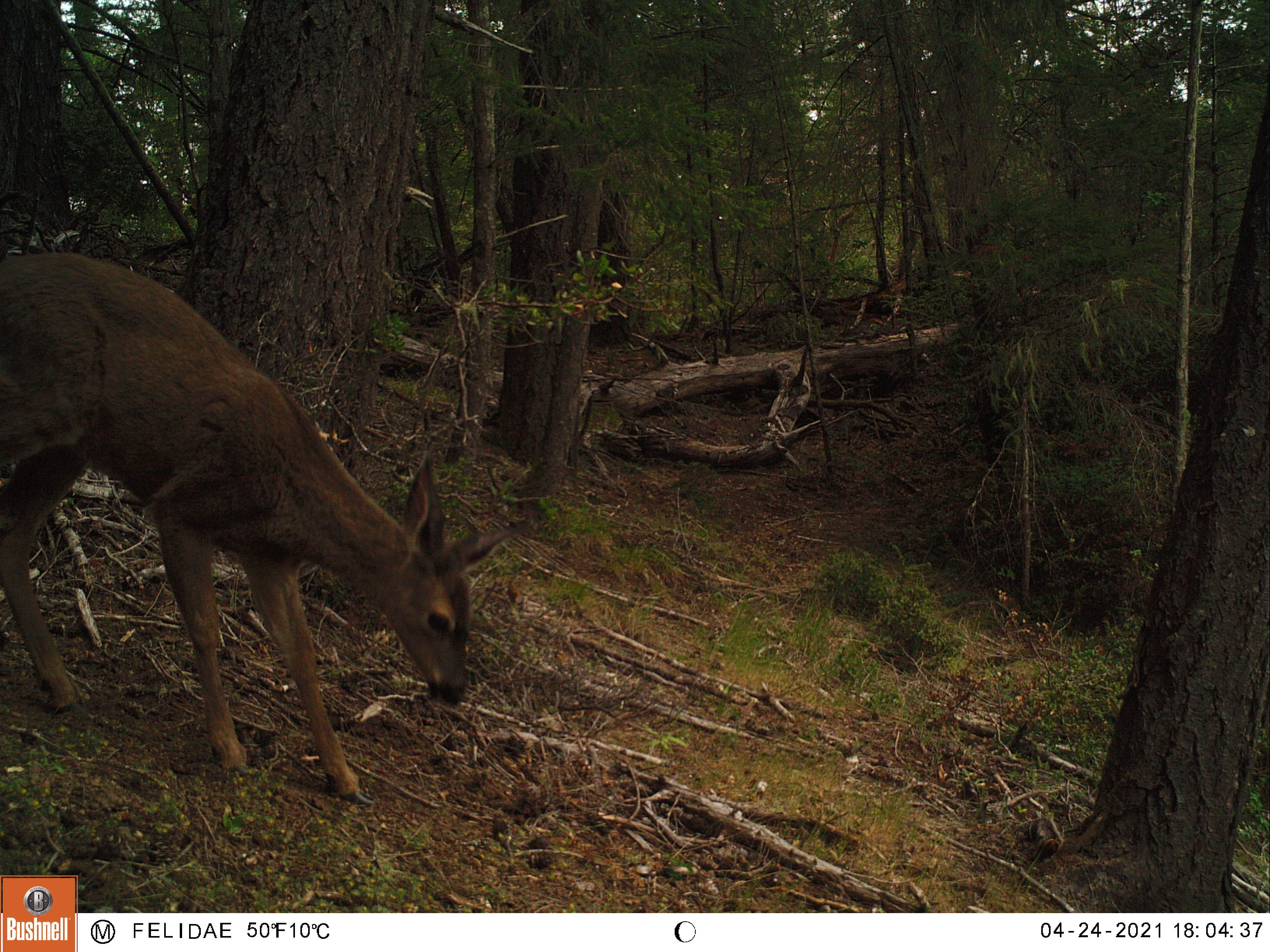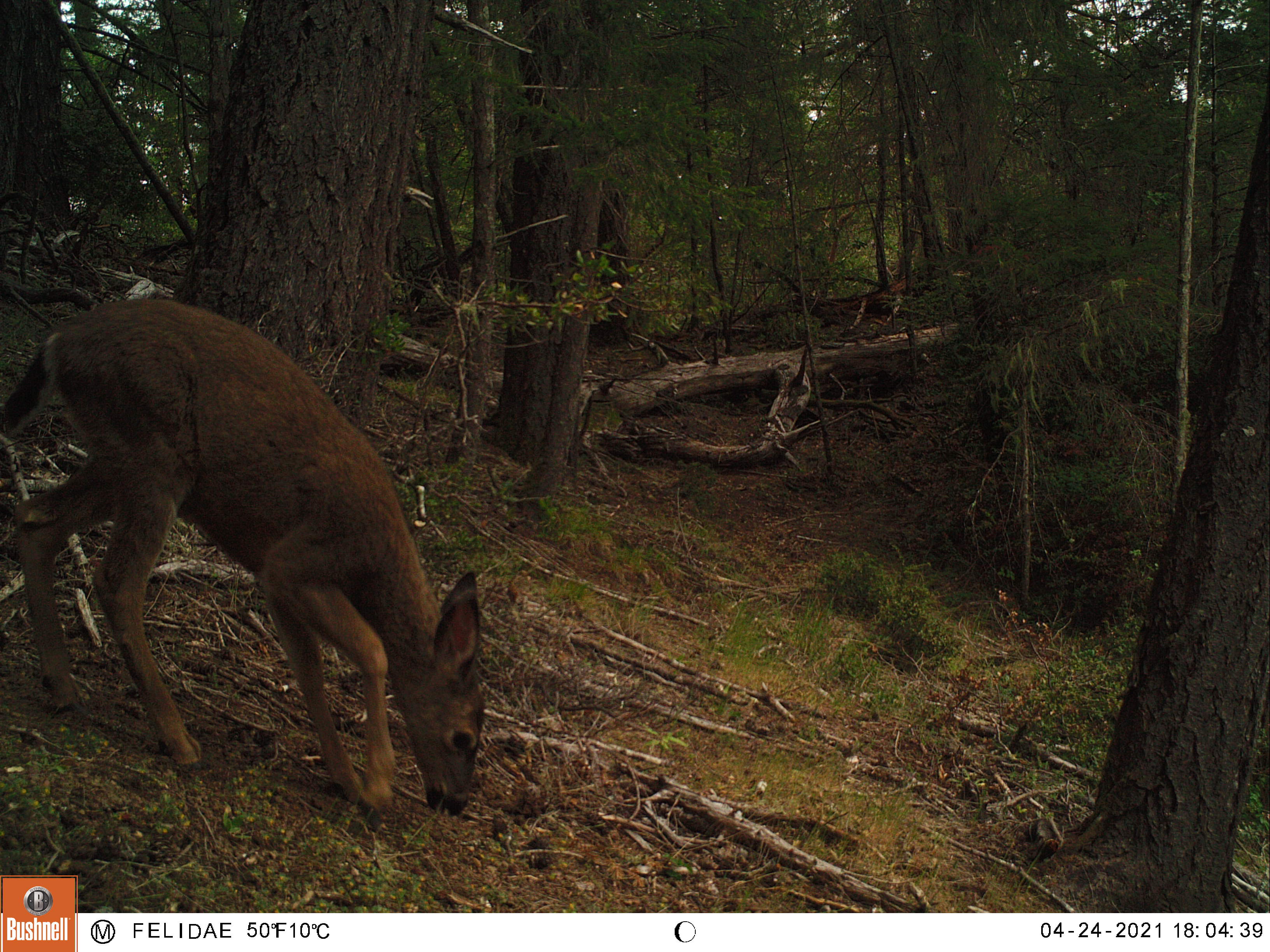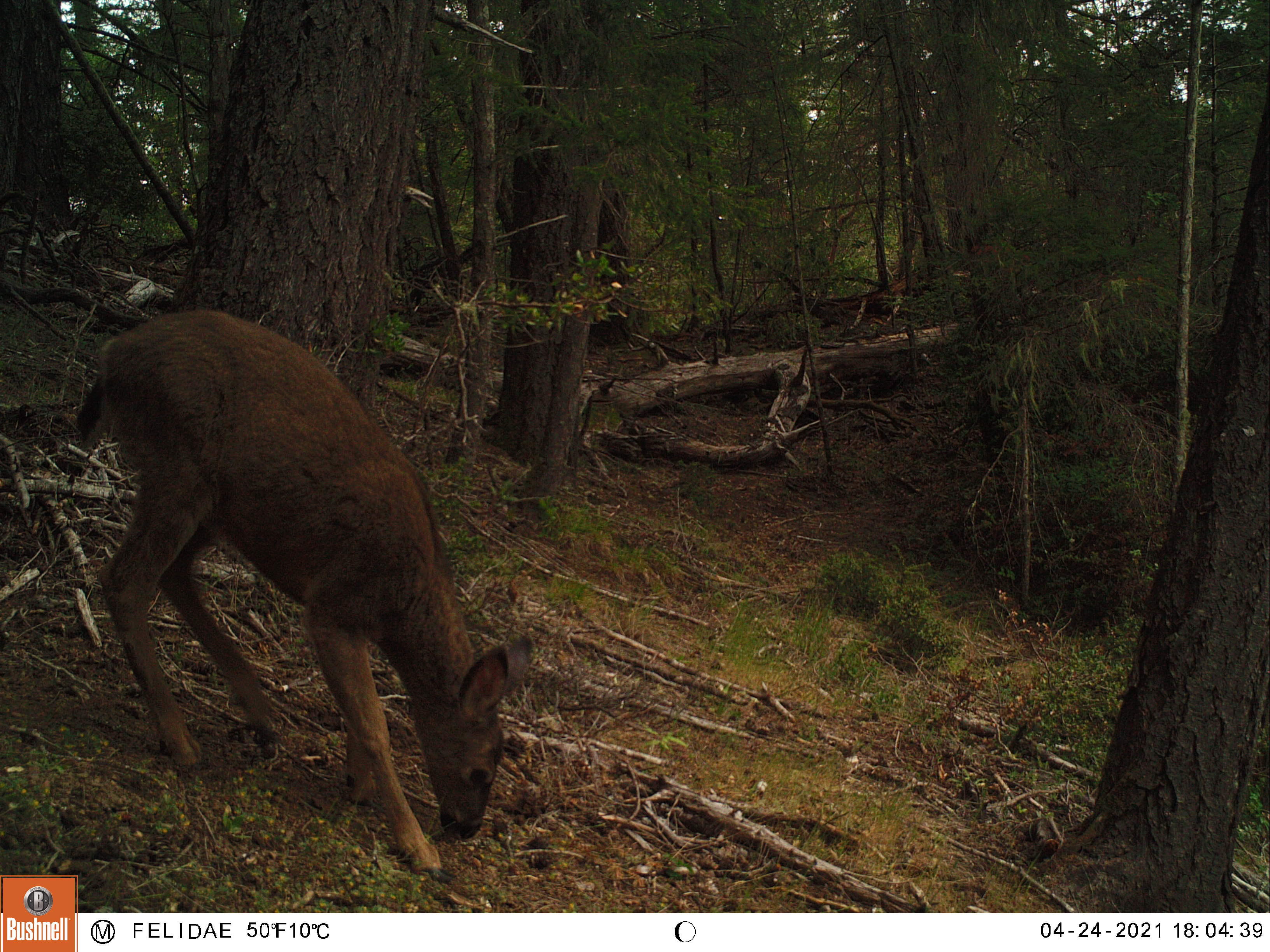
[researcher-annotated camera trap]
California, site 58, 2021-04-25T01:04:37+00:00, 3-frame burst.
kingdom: Animalia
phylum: Chordata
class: Mammalia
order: Artiodactyla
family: Cervidae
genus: Odocoileus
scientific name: Odocoileus hemionus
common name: mule deer